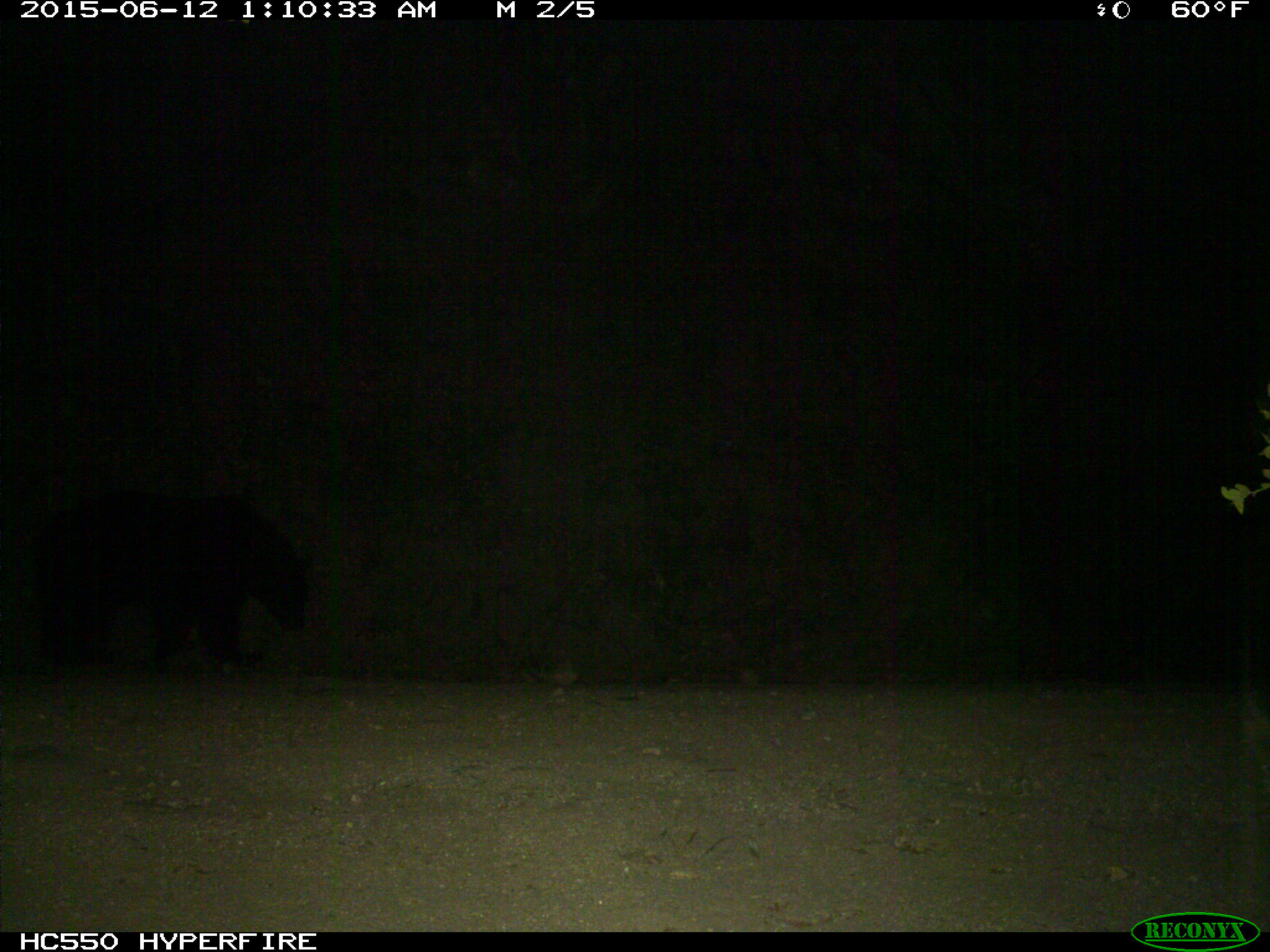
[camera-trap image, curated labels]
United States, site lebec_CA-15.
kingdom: Animalia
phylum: Chordata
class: Mammalia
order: Carnivora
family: Ursidae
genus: Ursus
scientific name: Ursus americanus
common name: american black bear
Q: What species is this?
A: Ursus americanus (american black bear).